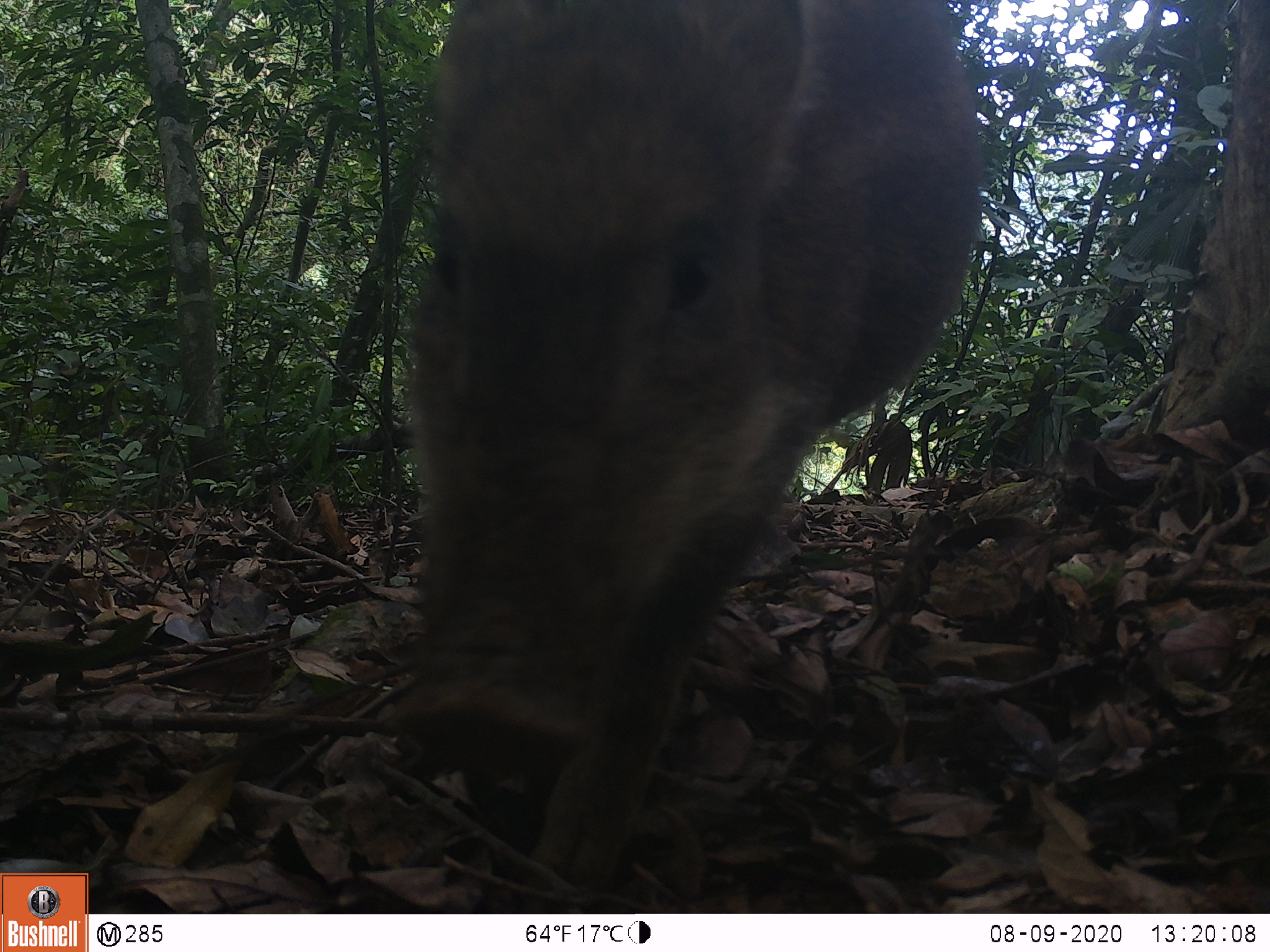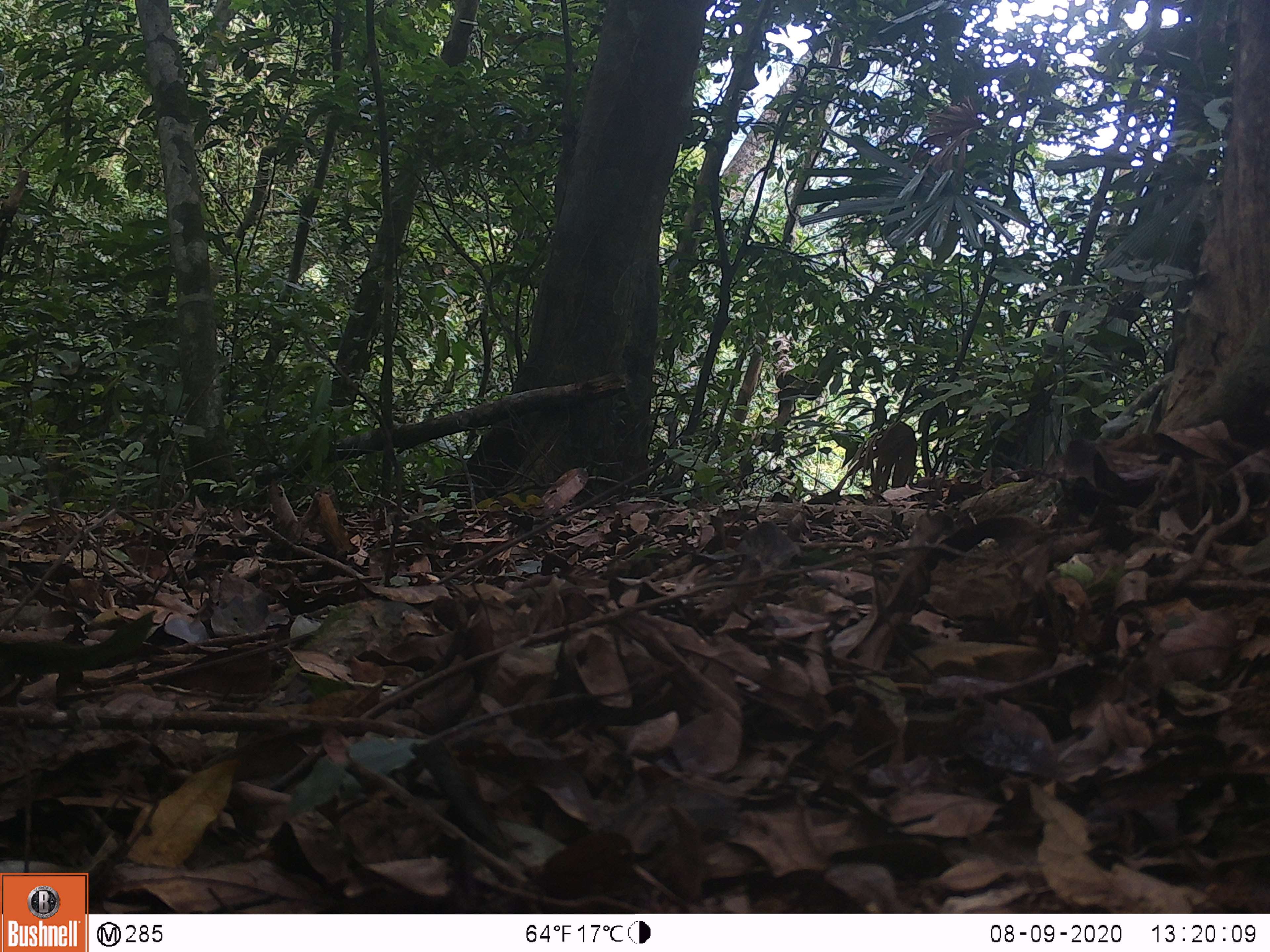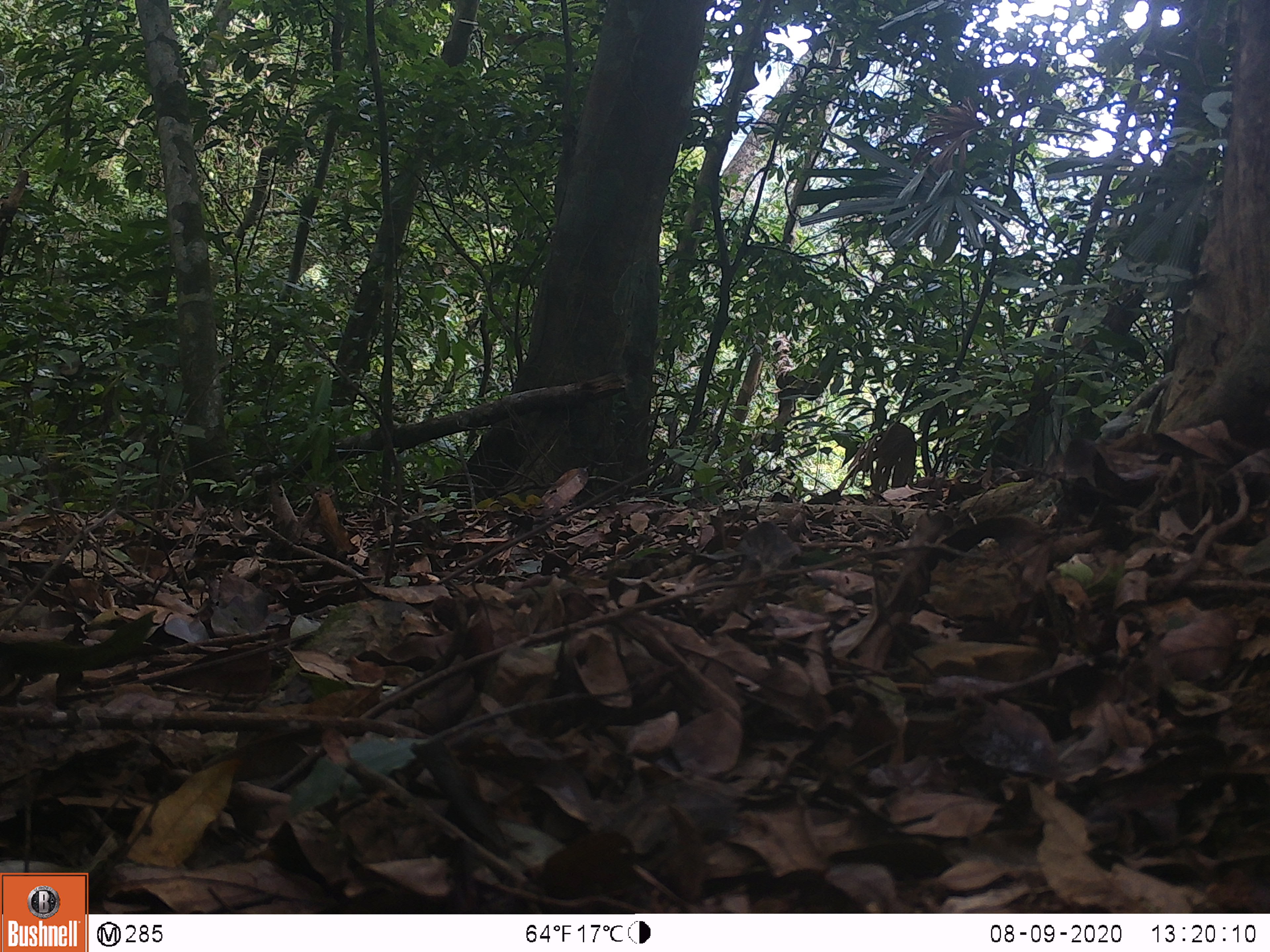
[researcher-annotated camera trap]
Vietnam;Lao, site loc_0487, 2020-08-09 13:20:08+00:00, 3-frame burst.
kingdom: Animalia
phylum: Chordata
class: Mammalia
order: Artiodactyla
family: Suidae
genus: Sus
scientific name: Sus scrofa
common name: eurasian wild pig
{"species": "eurasian wild pig (Sus scrofa)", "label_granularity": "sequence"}